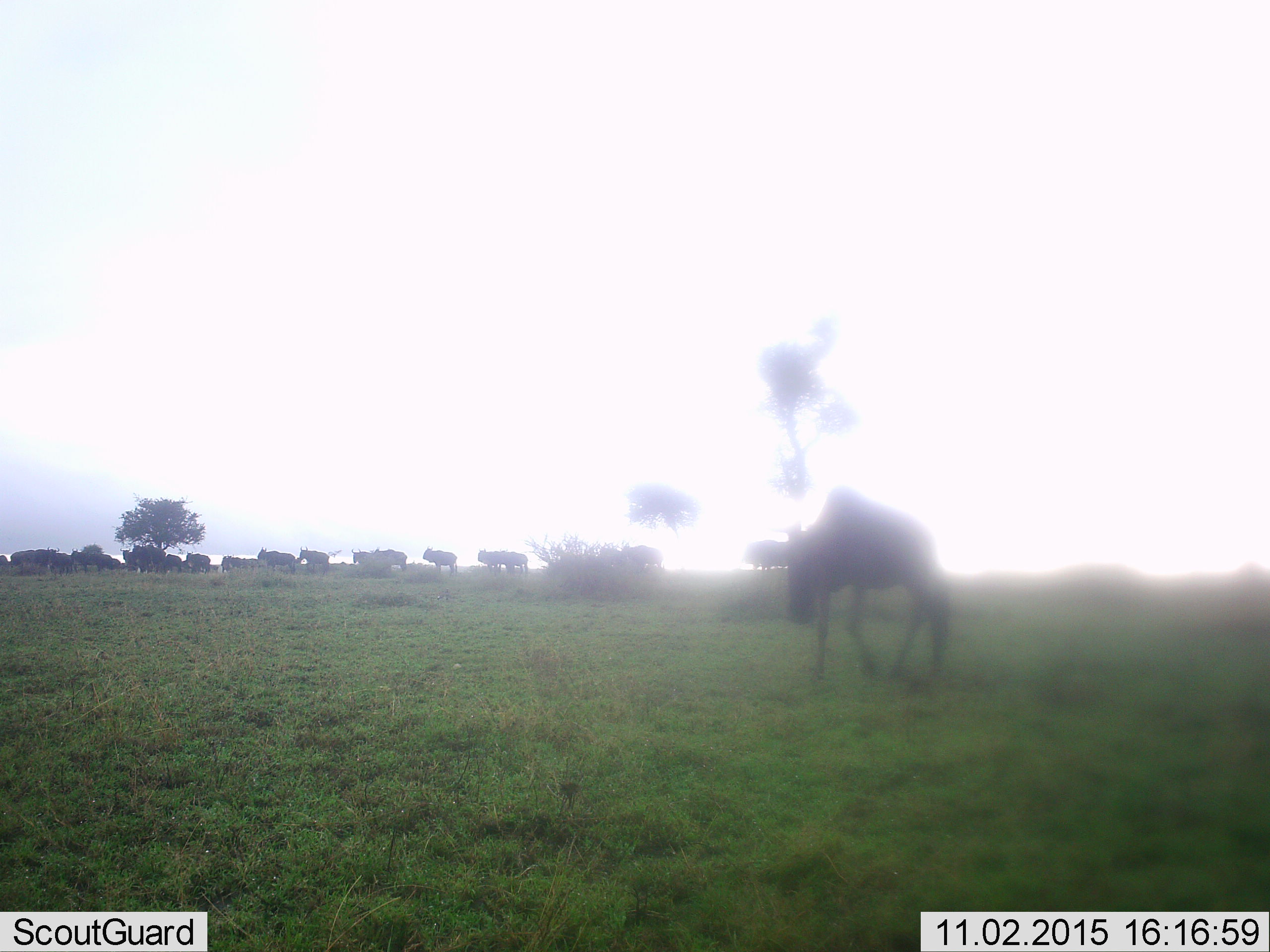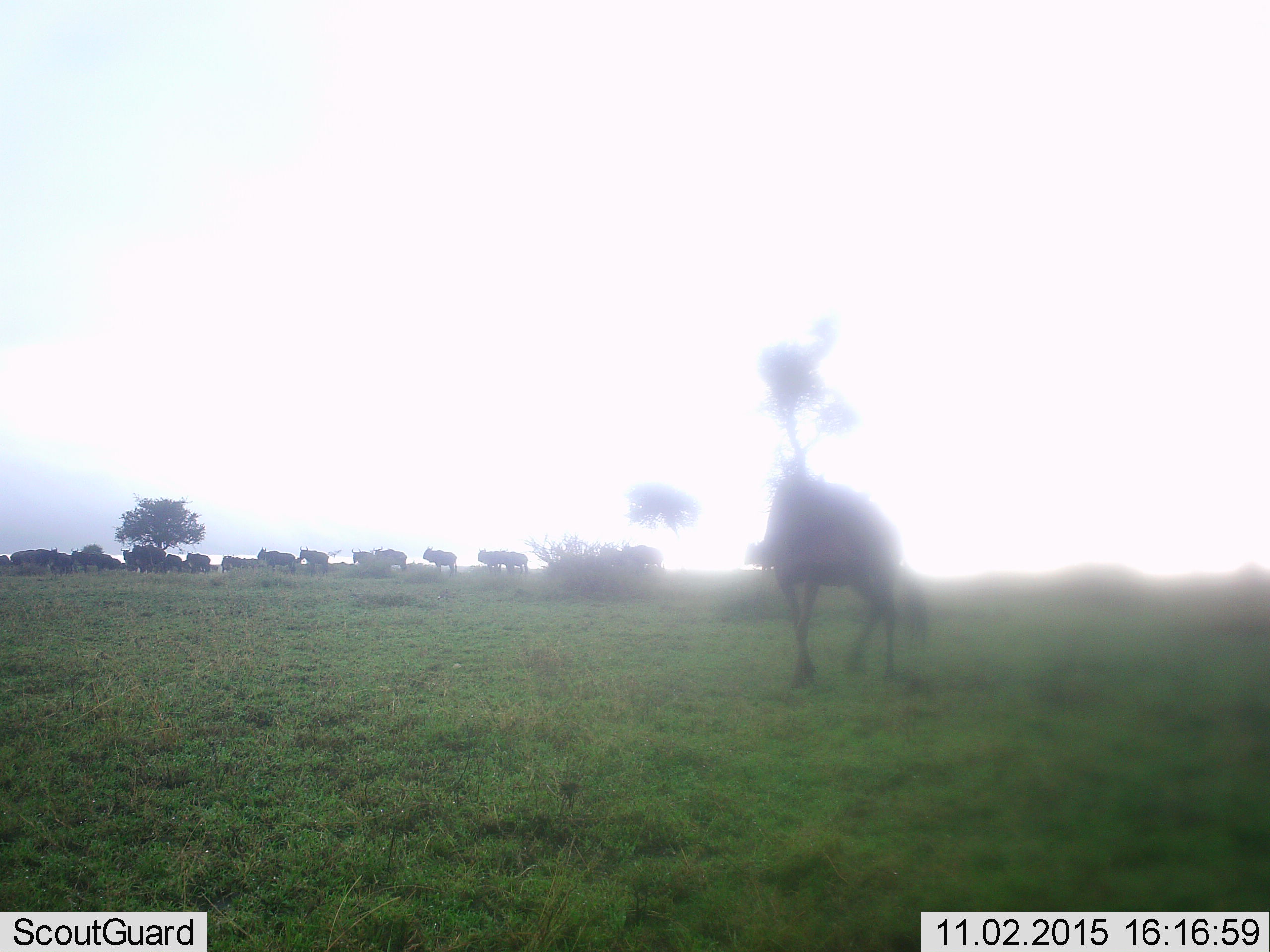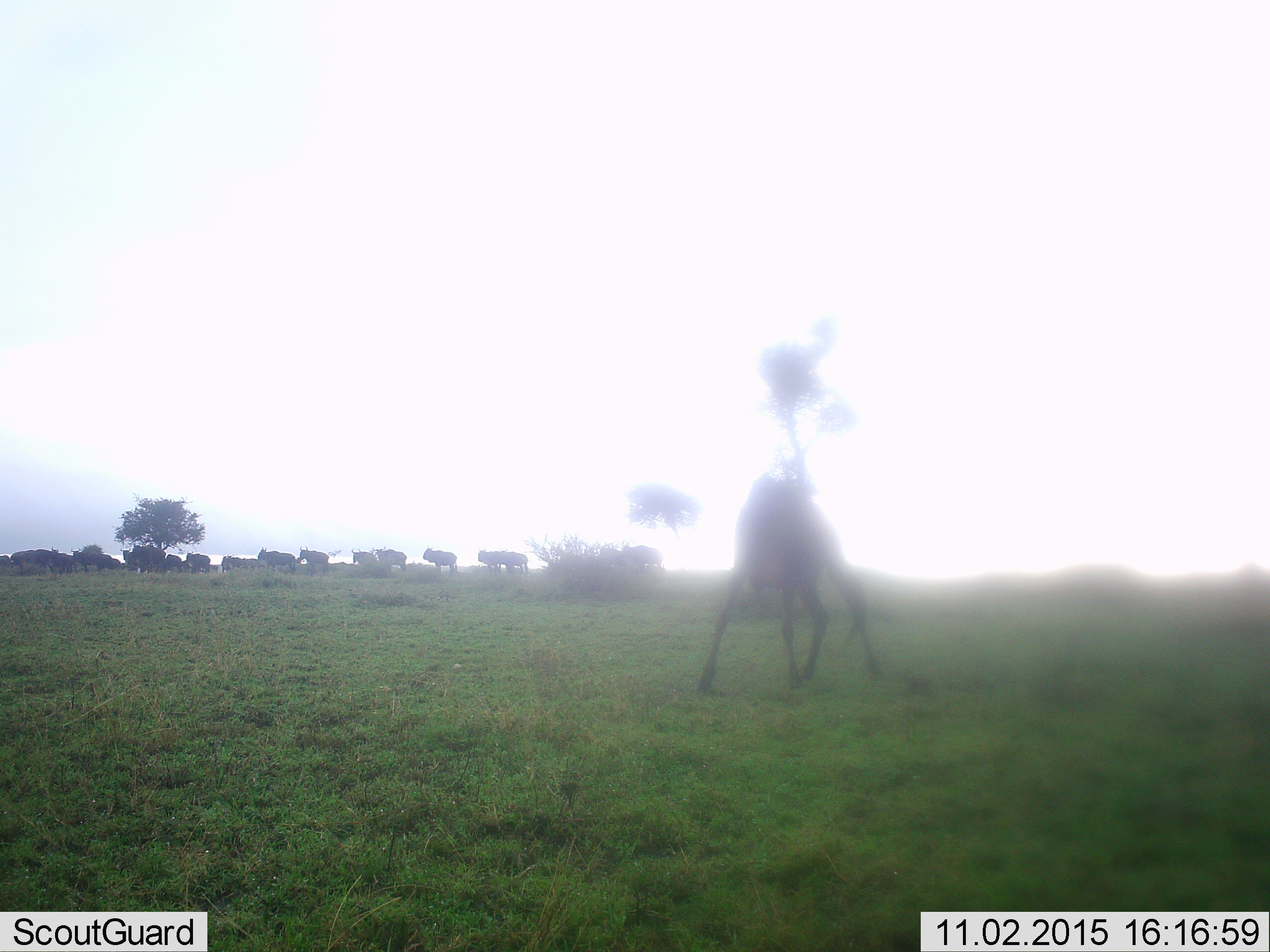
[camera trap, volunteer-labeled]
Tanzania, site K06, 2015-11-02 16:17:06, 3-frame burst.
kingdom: Animalia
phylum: Chordata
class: Mammalia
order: Artiodactyla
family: Bovidae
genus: Connochaetes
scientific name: Connochaetes taurinus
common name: blue wildebeest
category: wildebeest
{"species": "wildebeest (blue wildebeest) (Connochaetes taurinus)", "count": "11-50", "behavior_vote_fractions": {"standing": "67%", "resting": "0%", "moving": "78%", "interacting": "22%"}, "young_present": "11%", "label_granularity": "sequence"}